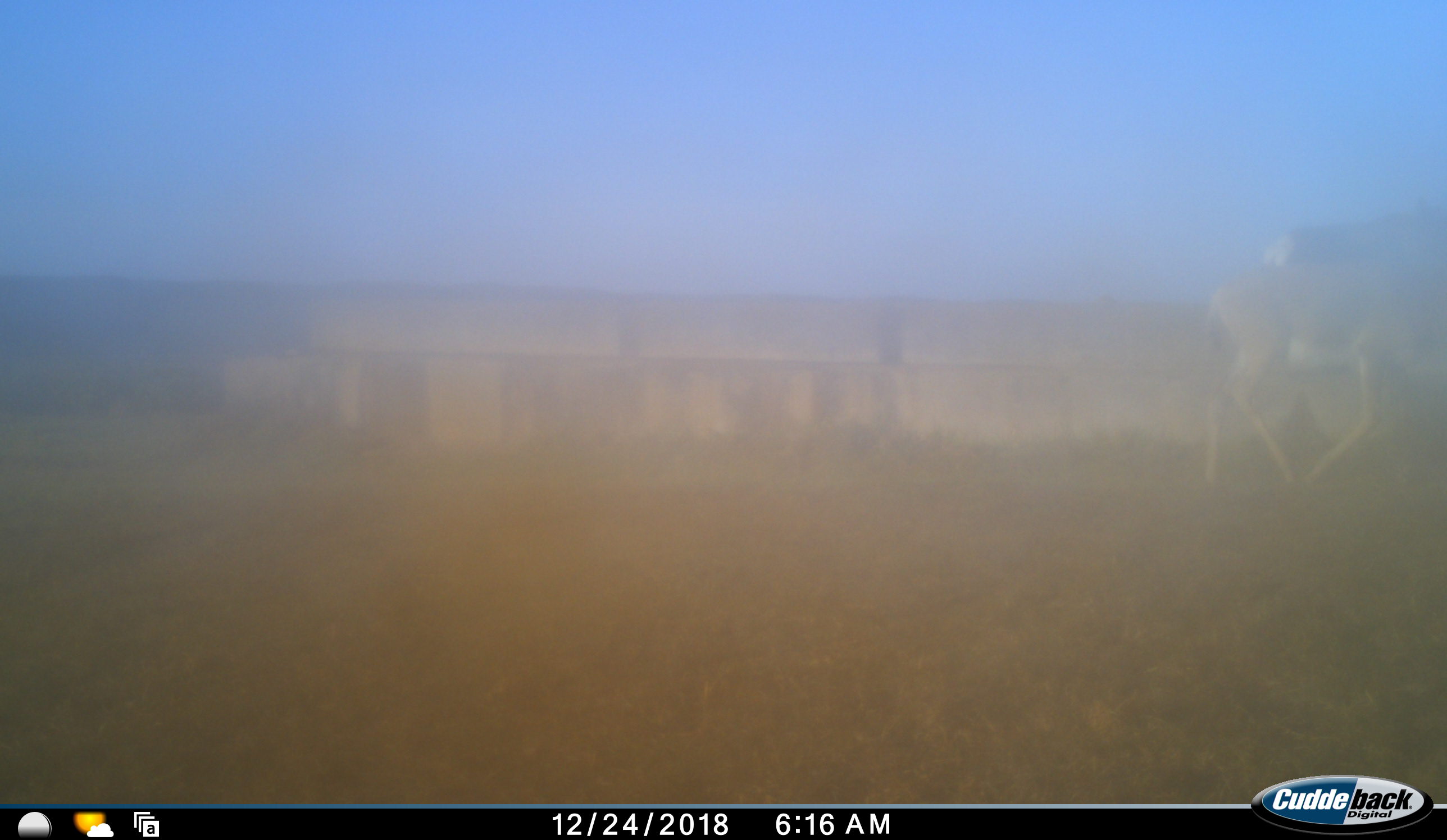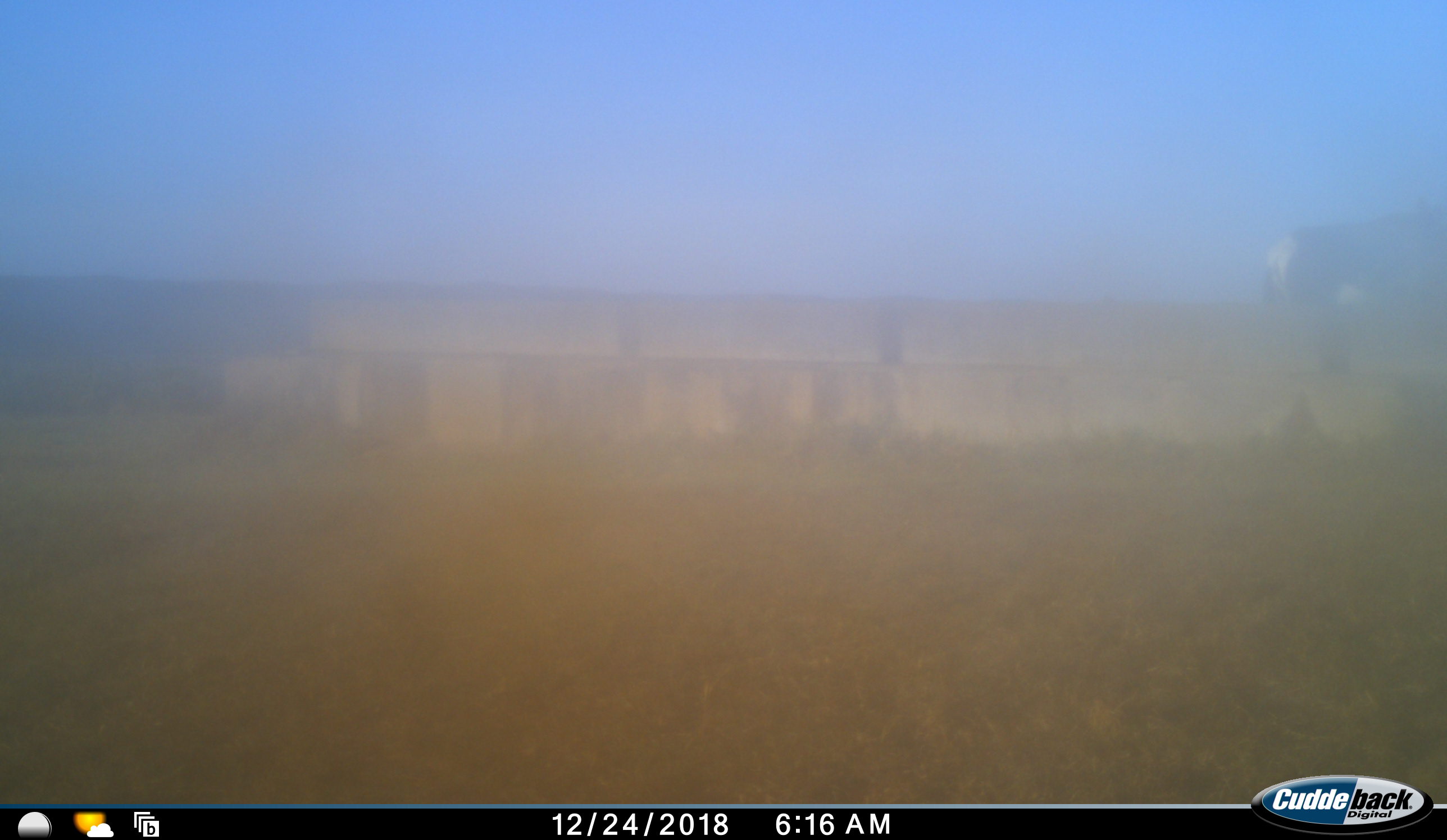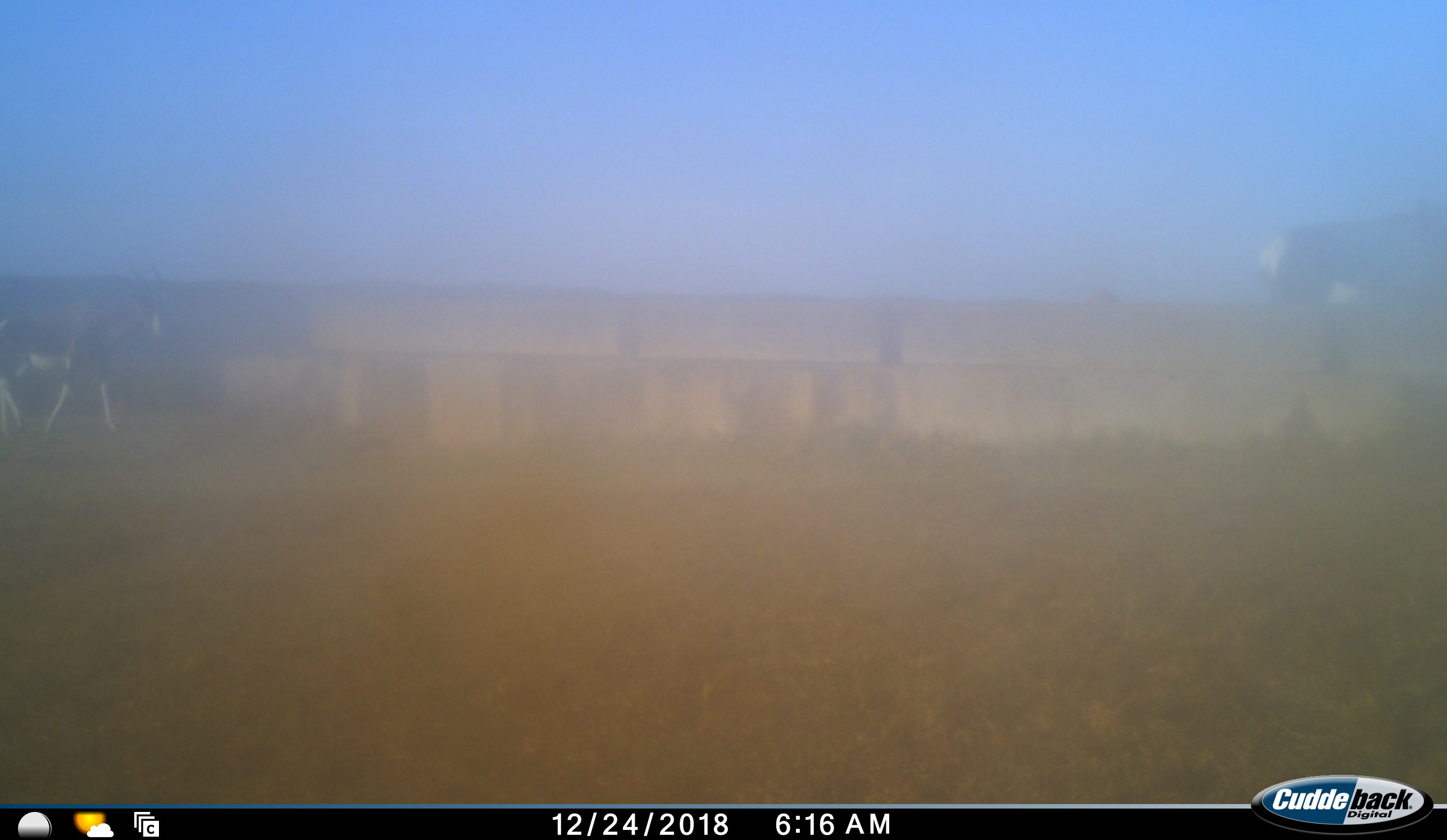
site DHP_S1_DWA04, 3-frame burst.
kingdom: Animalia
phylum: Chordata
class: Mammalia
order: Artiodactyla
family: Bovidae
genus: Damaliscus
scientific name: Damaliscus pygargus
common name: bontebok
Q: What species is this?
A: Bontebok (Damaliscus pygargus).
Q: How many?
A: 3.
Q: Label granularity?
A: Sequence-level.